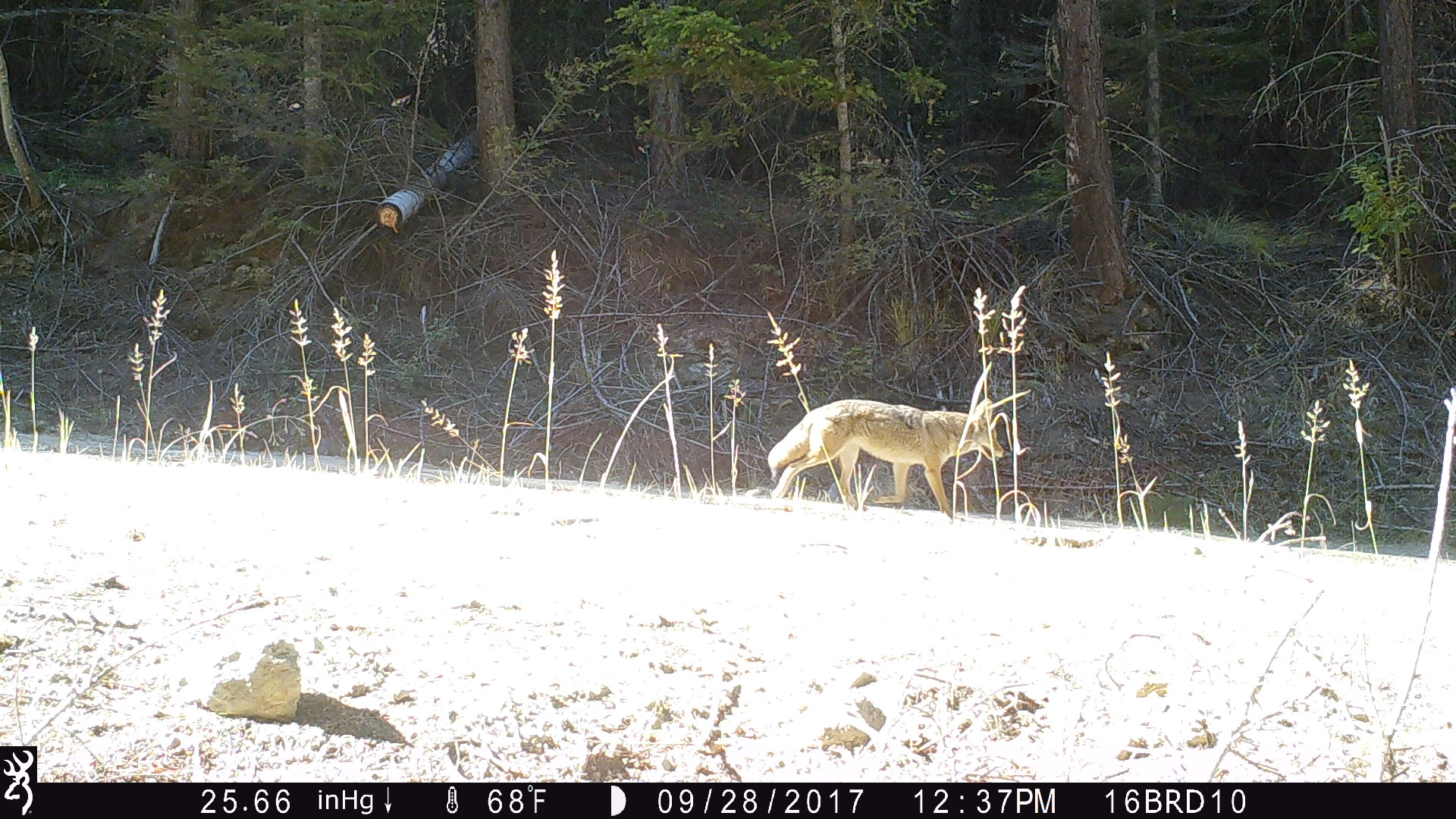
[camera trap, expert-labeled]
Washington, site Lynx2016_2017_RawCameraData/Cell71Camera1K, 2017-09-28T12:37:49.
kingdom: Animalia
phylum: Chordata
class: Mammalia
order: Carnivora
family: Canidae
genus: Canis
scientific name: Canis latrans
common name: coyote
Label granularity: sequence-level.